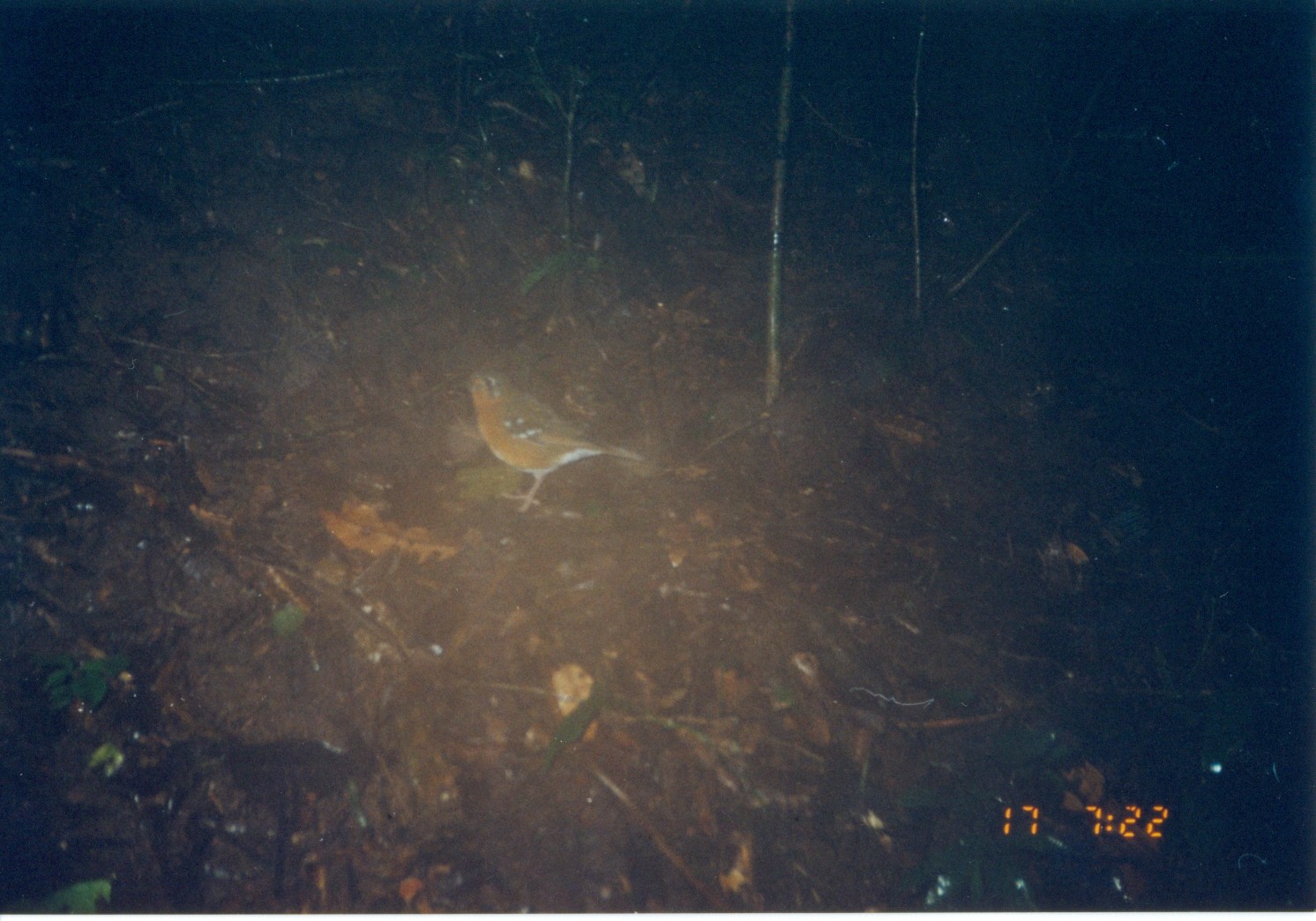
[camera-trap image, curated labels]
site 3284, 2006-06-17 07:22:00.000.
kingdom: Animalia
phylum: Chordata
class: Aves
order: Passeriformes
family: Turdidae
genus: Geokichla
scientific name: Geokichla gurneyi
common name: orange ground-thrush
Geokichla gurneyi (orange ground-thrush), count 1.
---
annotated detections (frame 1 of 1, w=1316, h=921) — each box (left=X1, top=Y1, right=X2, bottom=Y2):
geokichla gurneyi: (left=452, top=367, right=646, bottom=516)